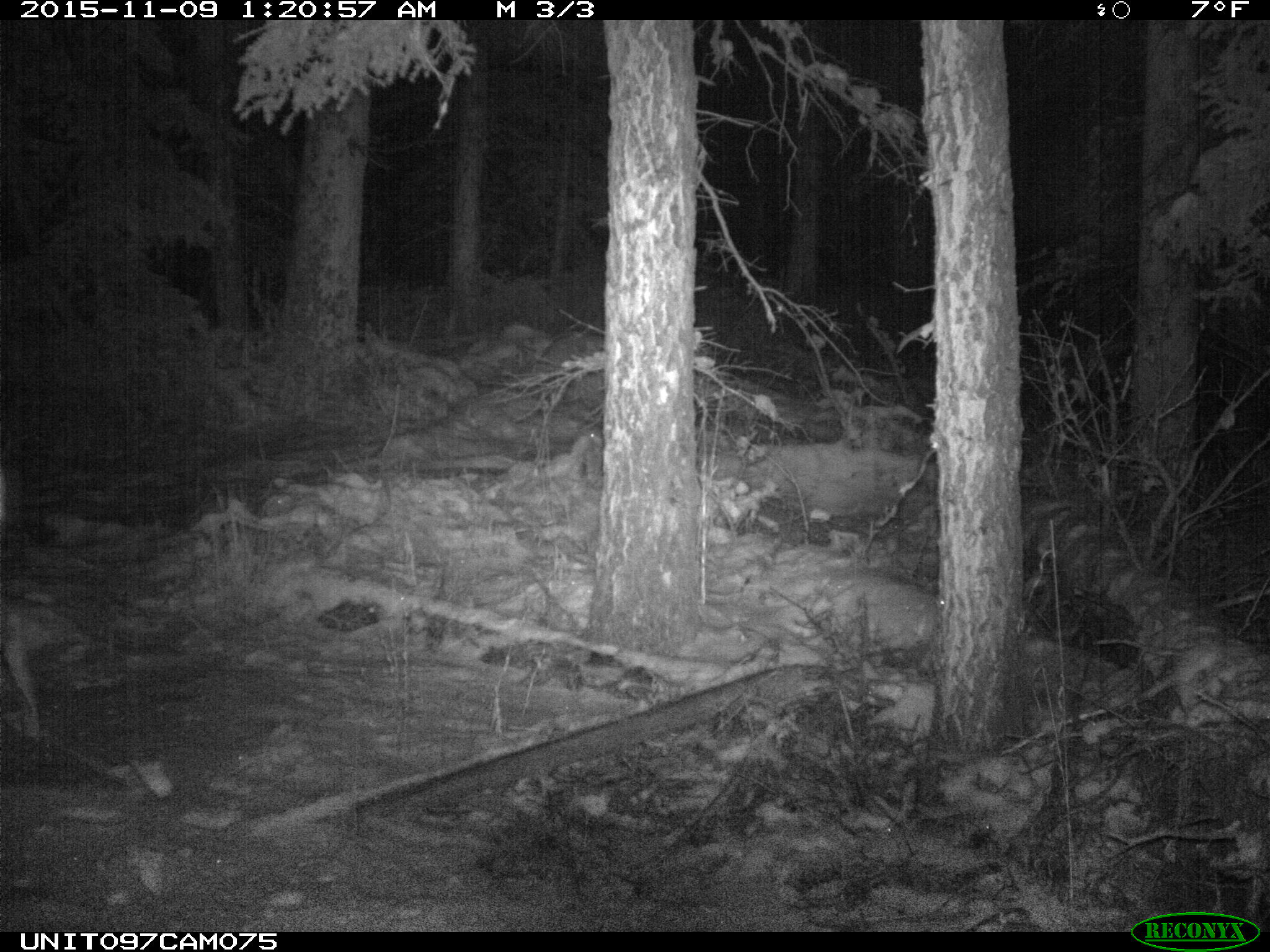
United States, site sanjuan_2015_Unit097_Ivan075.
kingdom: Animalia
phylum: Chordata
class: Mammalia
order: Artiodactyla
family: Cervidae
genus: Odocoileus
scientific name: Odocoileus hemionus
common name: mule deer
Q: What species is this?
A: Odocoileus hemionus (mule deer).